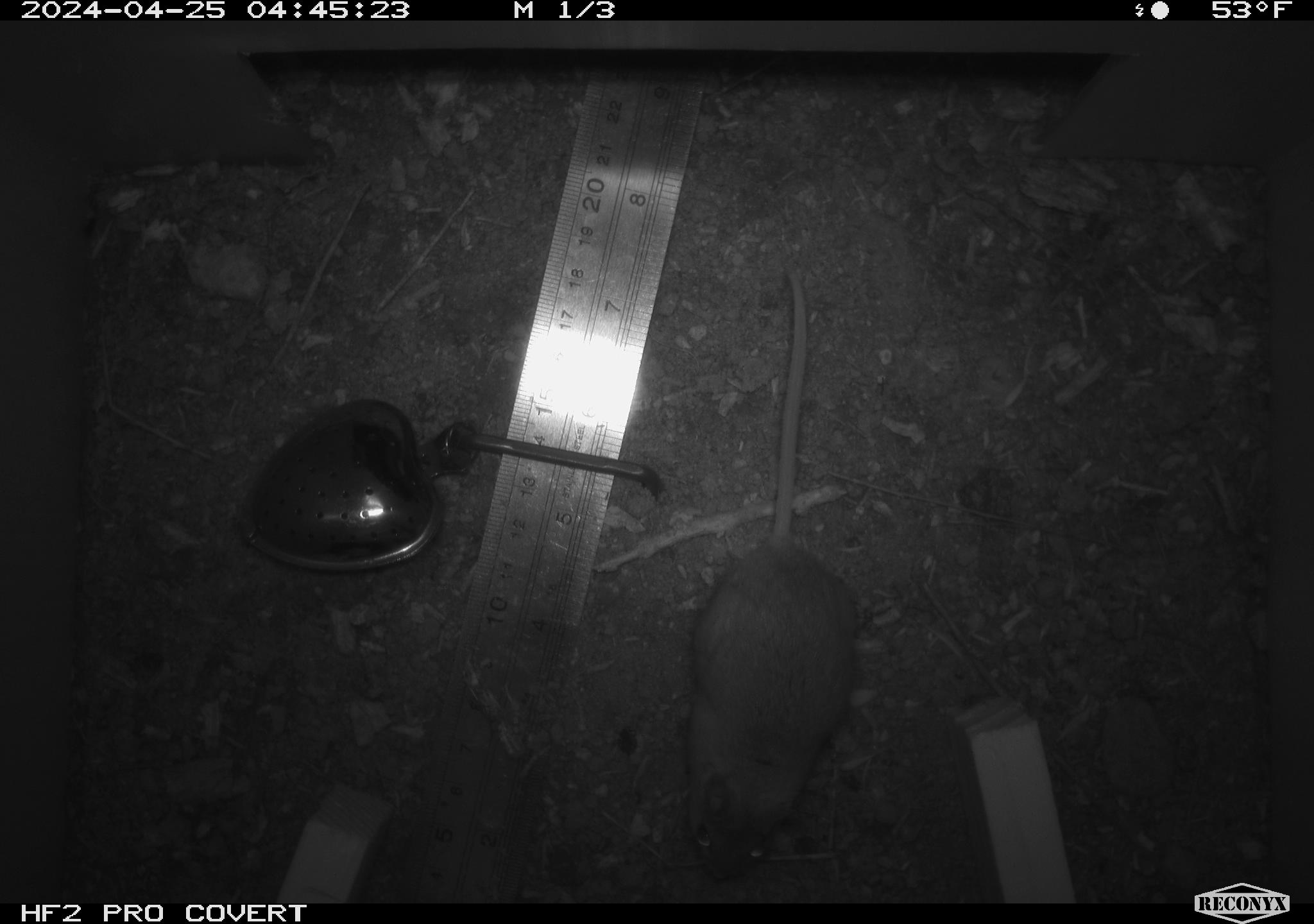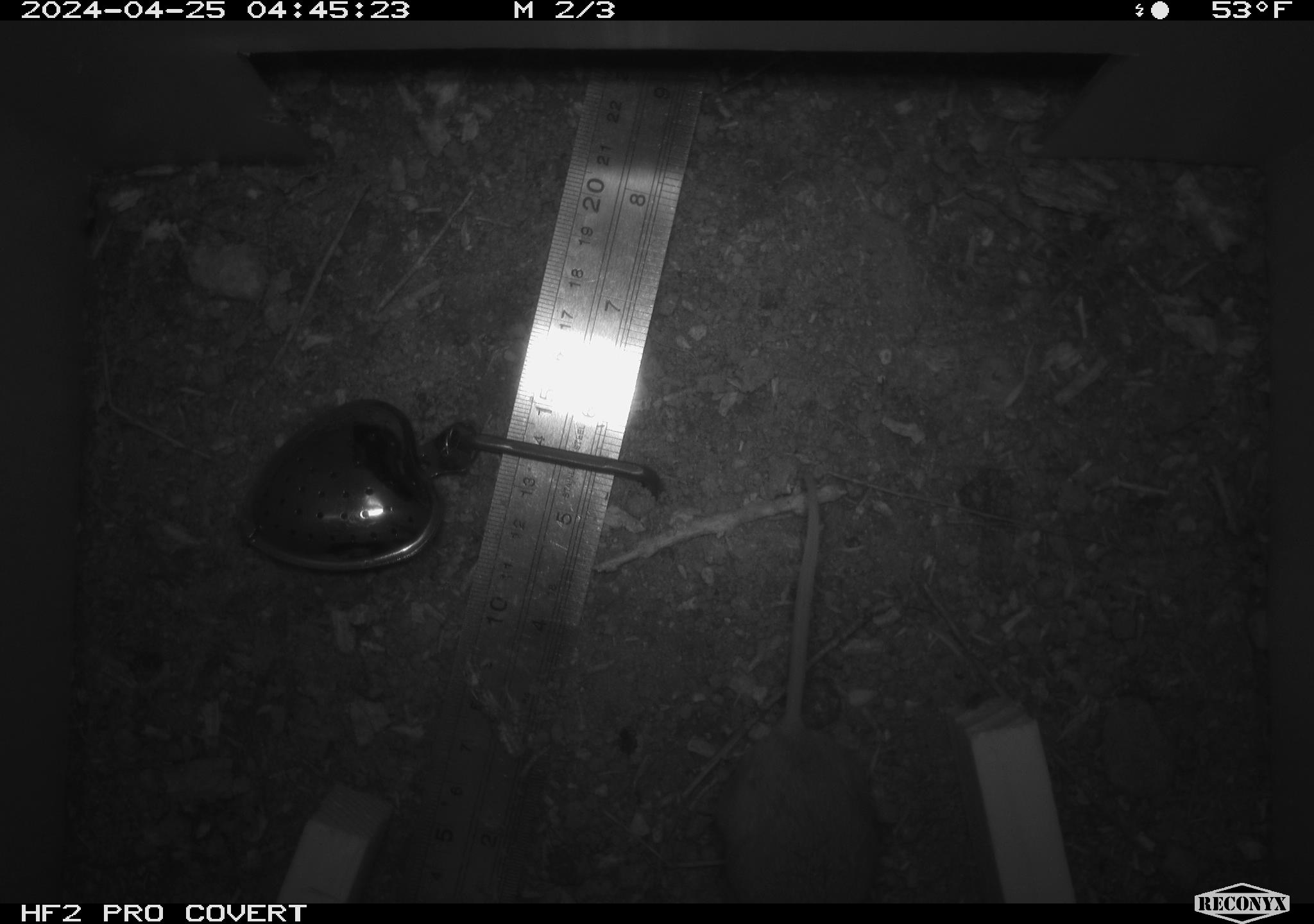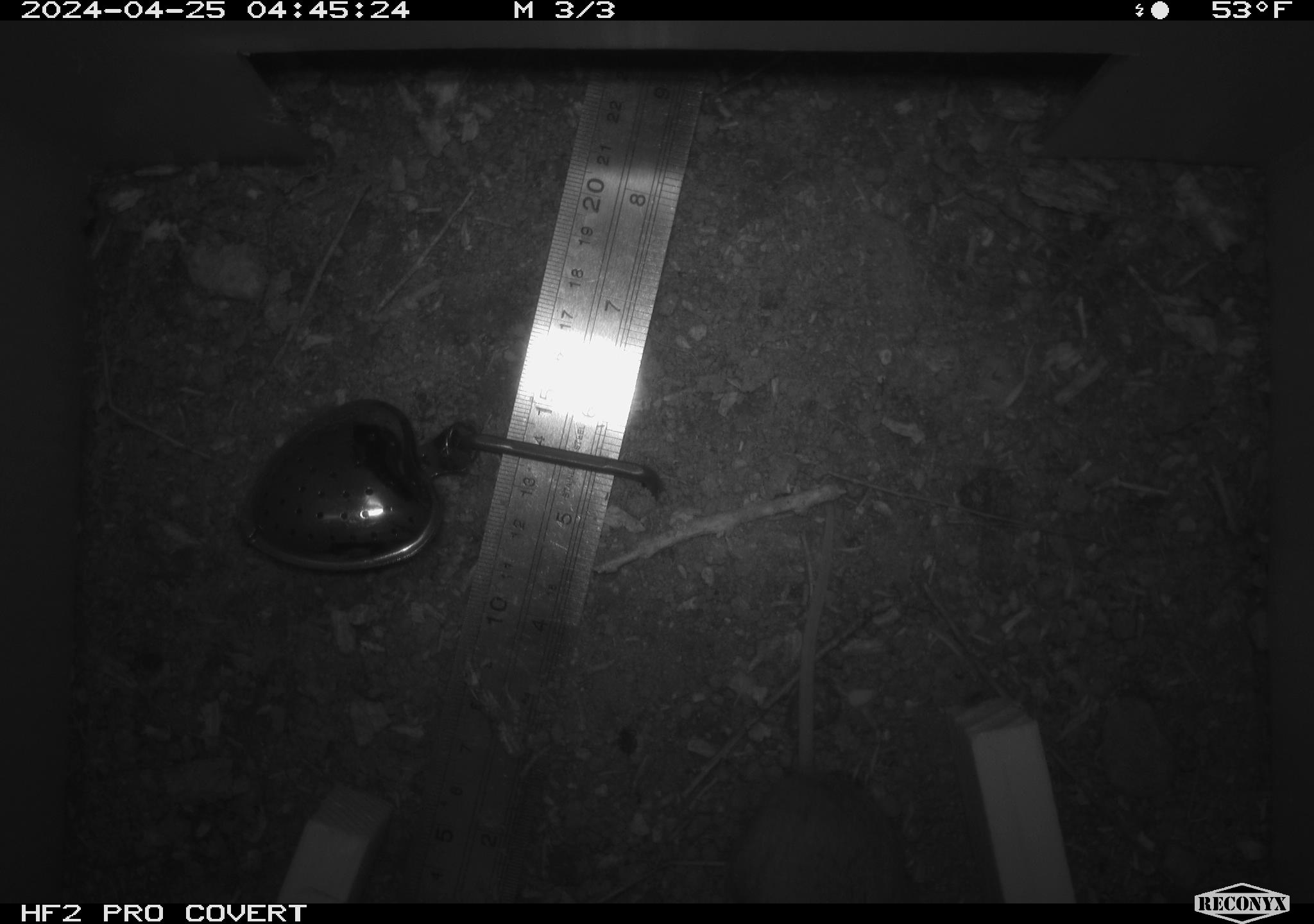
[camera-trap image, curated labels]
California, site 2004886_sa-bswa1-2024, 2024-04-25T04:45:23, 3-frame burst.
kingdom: Animalia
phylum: Chordata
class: Mammalia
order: Rodentia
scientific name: Rodentia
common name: mouse species